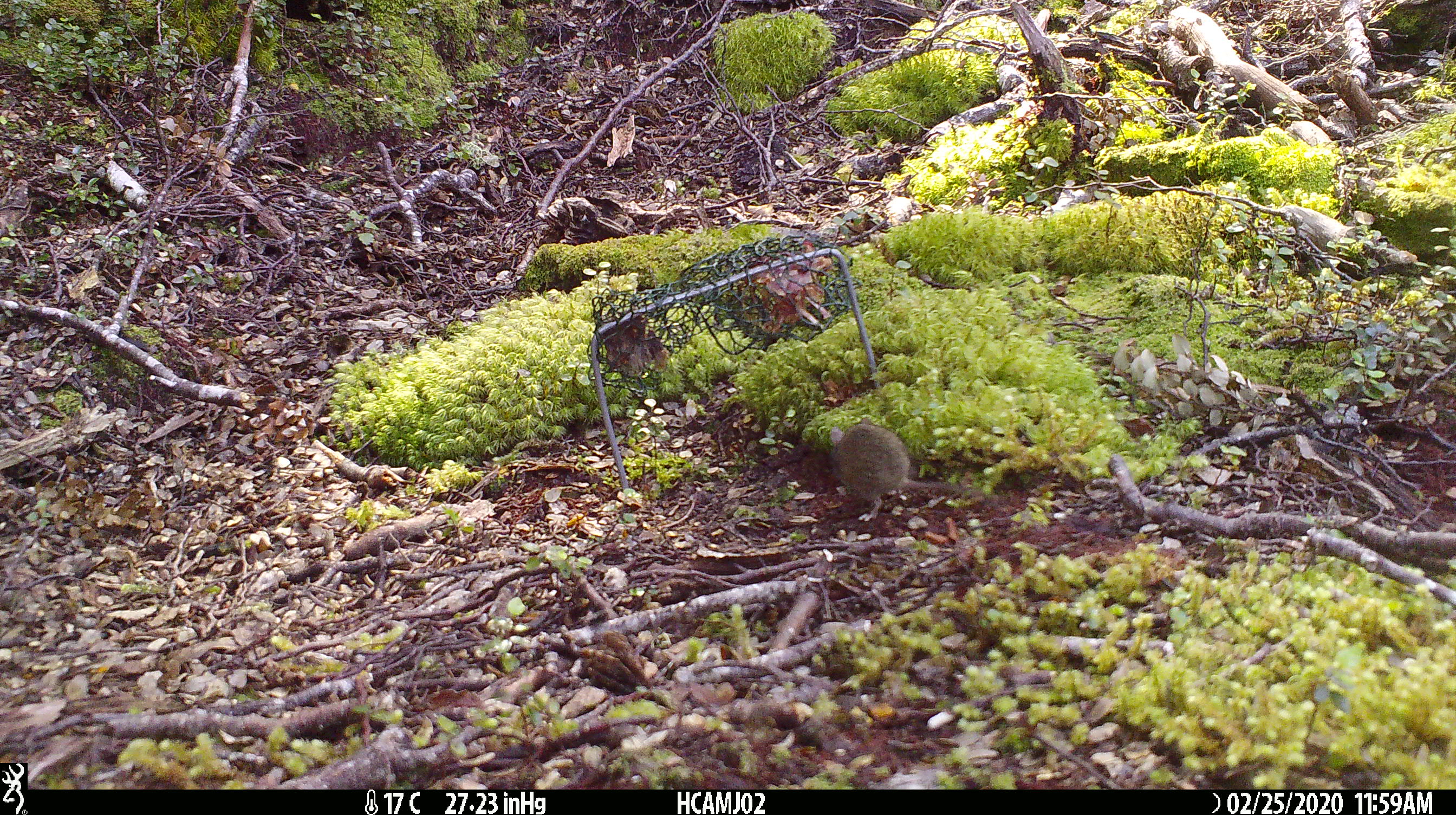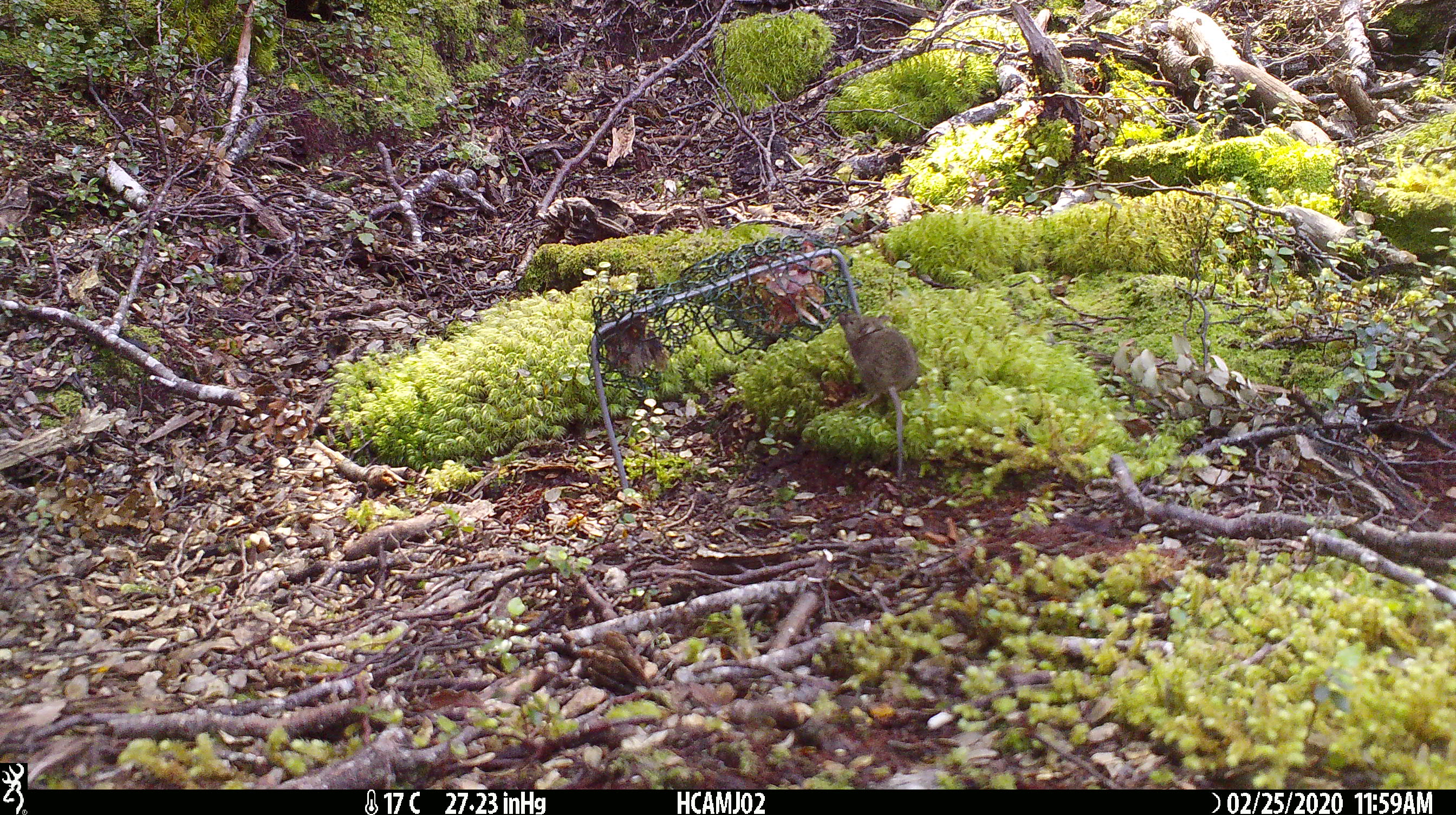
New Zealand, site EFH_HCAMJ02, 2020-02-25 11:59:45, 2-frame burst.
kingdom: Animalia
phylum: Chordata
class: Mammalia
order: Rodentia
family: Muridae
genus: Mus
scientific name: Mus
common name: mouse